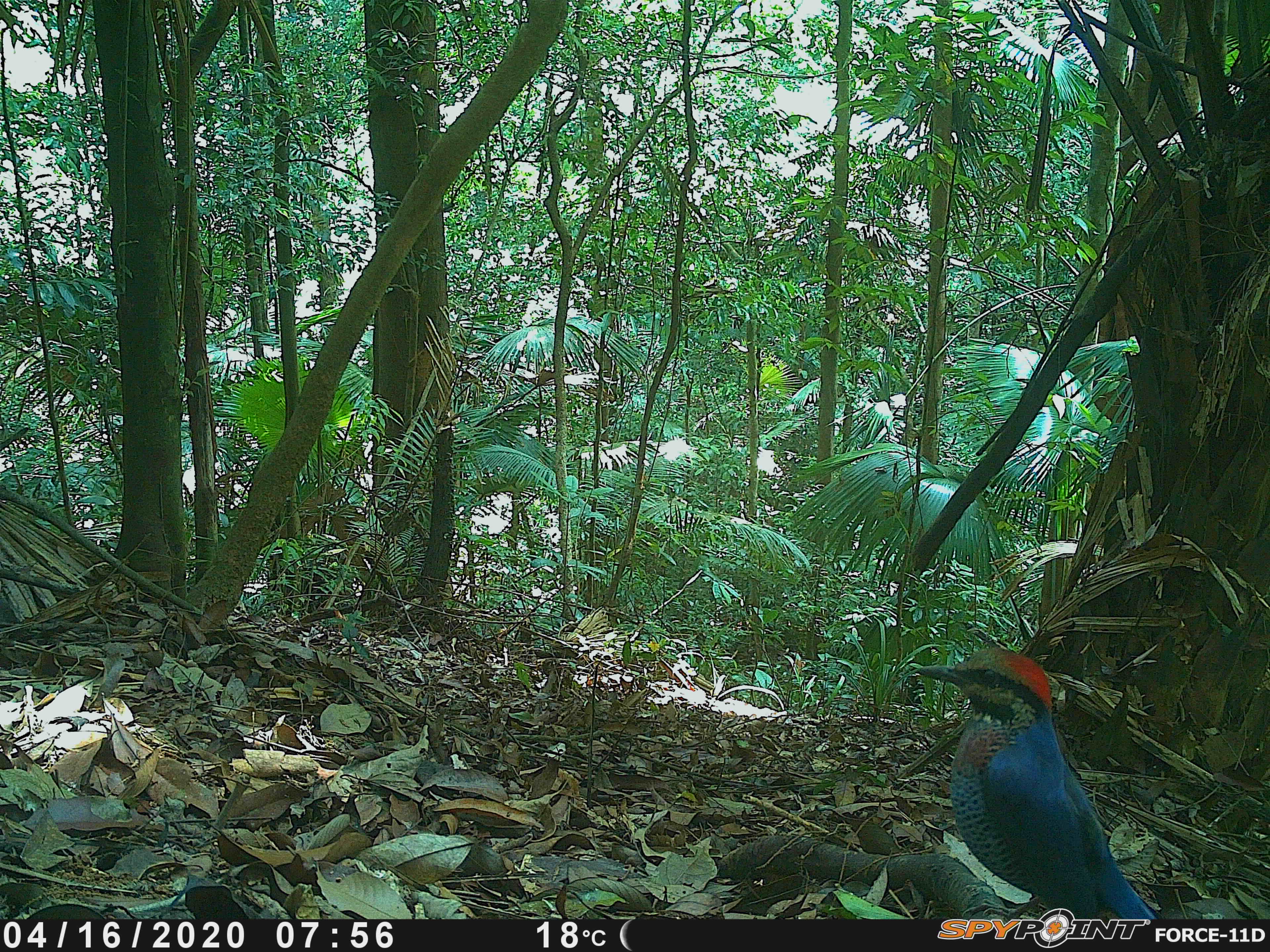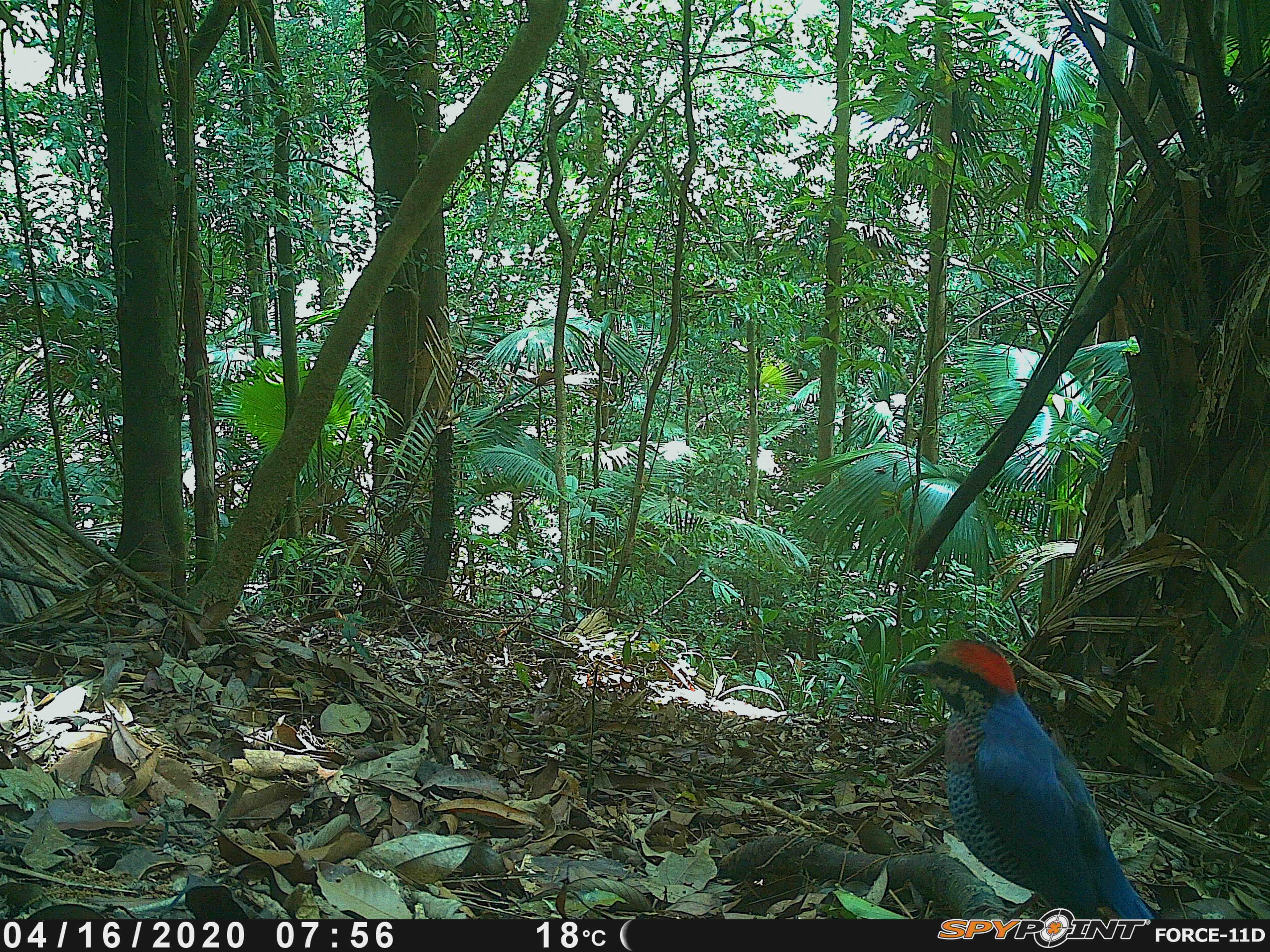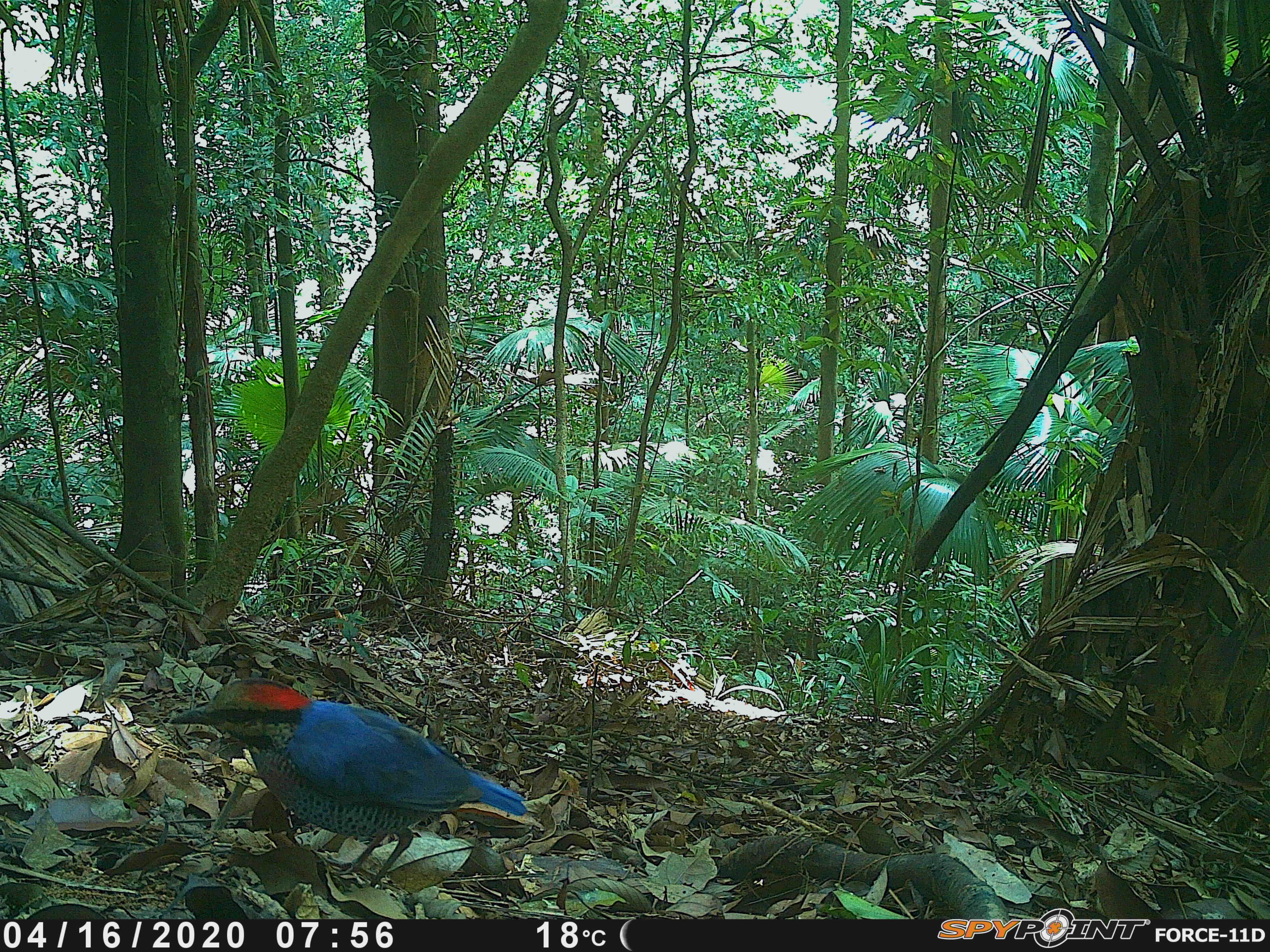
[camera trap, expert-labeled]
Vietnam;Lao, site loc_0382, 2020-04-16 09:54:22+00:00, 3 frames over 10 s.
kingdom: Animalia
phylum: Chordata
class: Aves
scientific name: Aves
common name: bird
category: unidentified bird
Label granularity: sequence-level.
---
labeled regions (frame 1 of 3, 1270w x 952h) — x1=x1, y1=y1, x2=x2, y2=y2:
unidentified bird: x1=913, y1=646, x2=1157, y2=919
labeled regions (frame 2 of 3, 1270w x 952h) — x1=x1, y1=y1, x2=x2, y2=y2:
unidentified bird: x1=899, y1=639, x2=1156, y2=919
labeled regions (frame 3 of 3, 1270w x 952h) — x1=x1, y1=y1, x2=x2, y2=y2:
unidentified bird: x1=170, y1=677, x2=527, y2=886